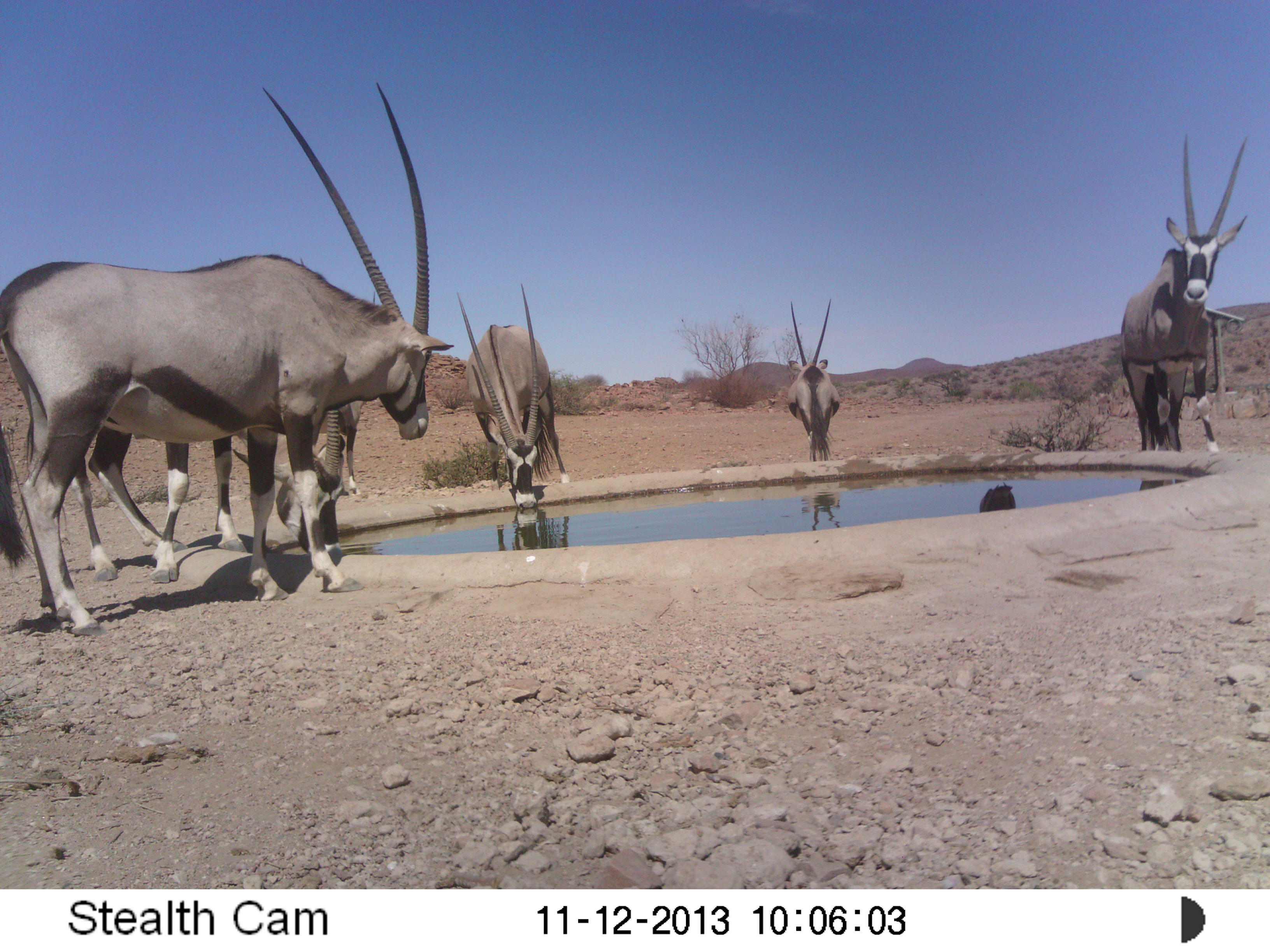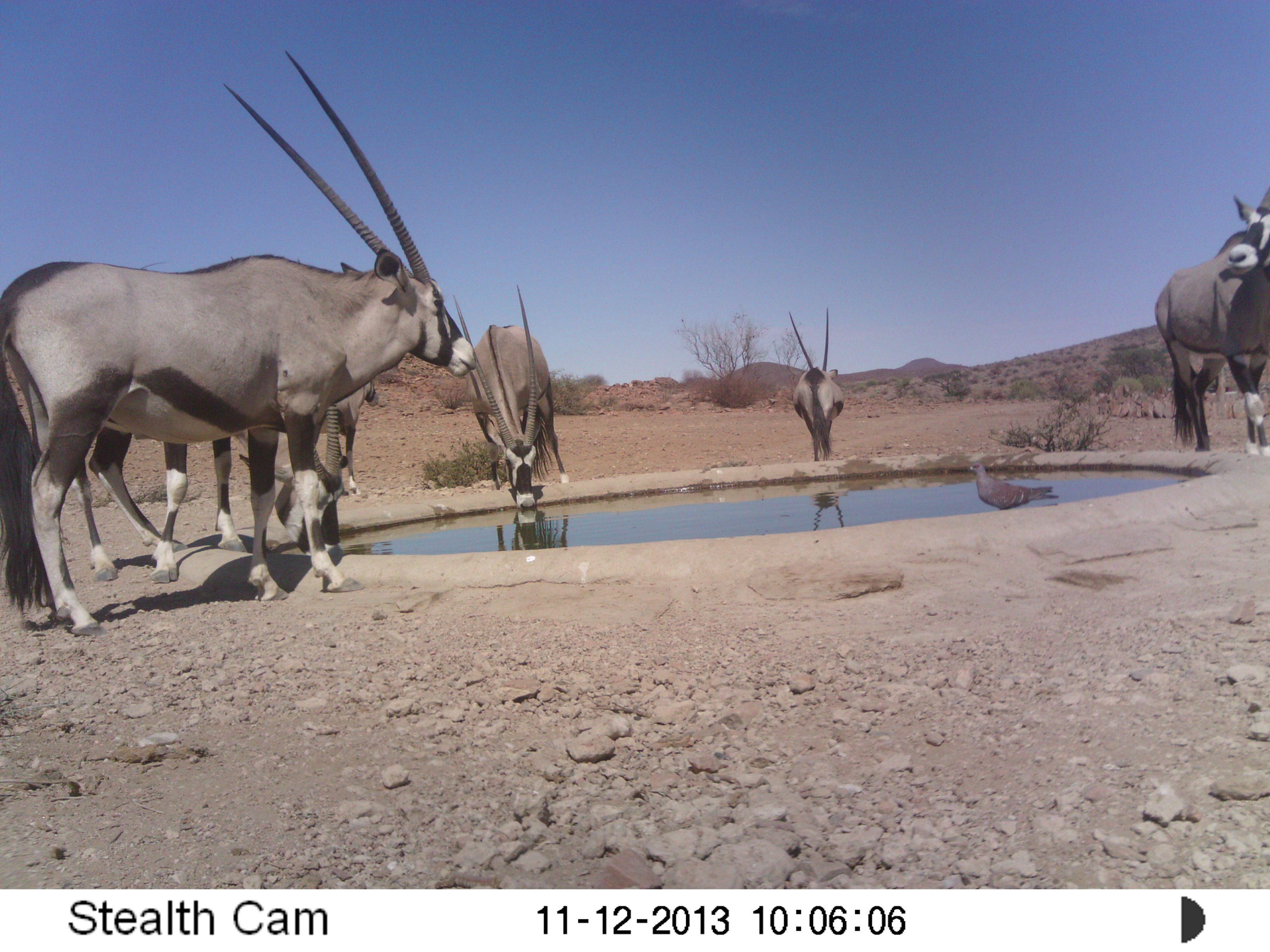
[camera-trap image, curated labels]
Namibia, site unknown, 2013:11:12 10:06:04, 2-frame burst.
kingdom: Animalia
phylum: Chordata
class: Mammalia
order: Artiodactyla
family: Bovidae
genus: Oryx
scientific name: Oryx gazella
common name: gemsbok